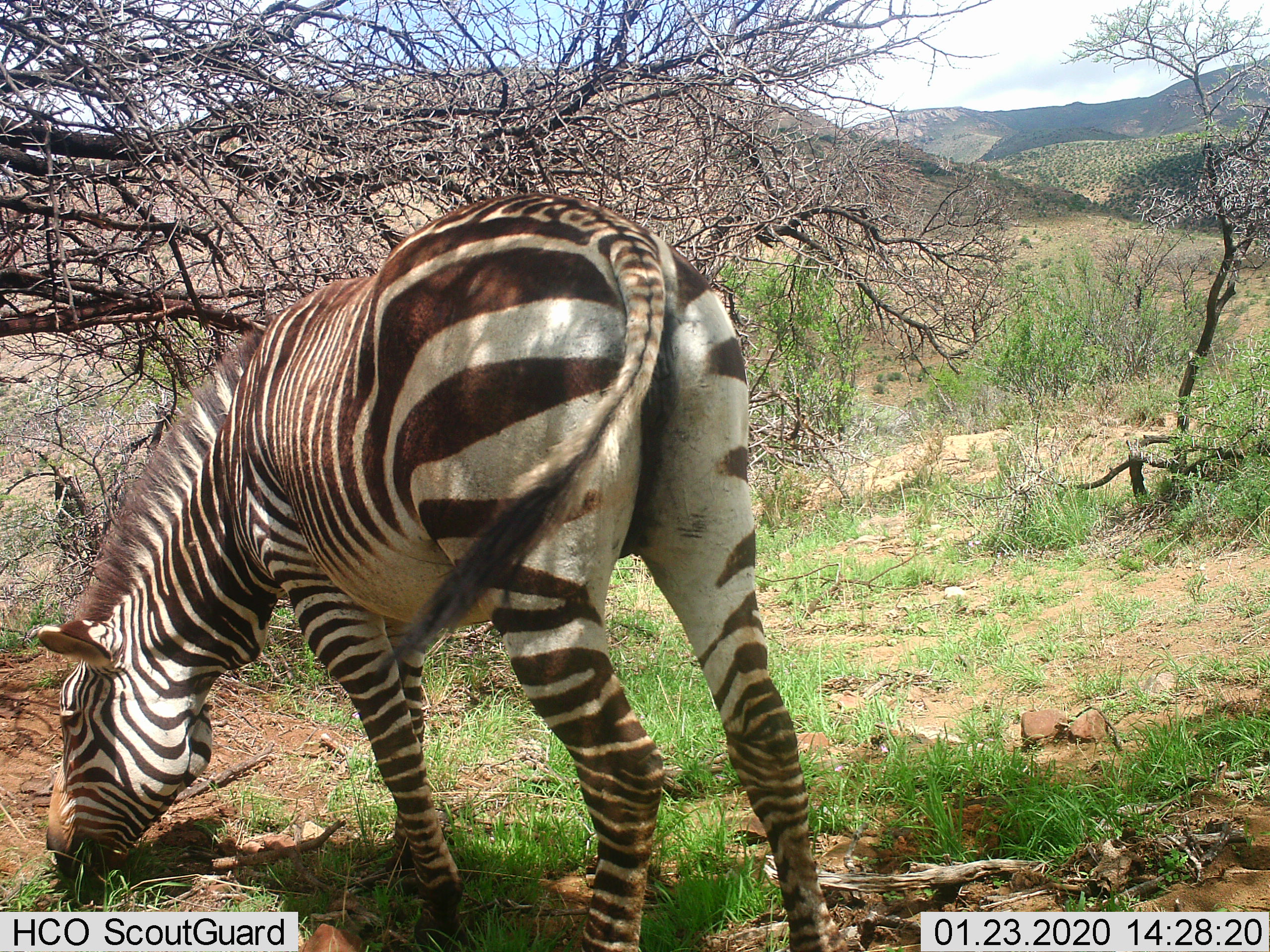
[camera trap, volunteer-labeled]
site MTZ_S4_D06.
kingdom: Animalia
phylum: Chordata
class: Mammalia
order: Perissodactyla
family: Equidae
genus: Equus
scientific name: Equus zebra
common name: mountain zebra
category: zebramountain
Zebramountain (mountain zebra) (Equus zebra), count 1. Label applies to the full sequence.